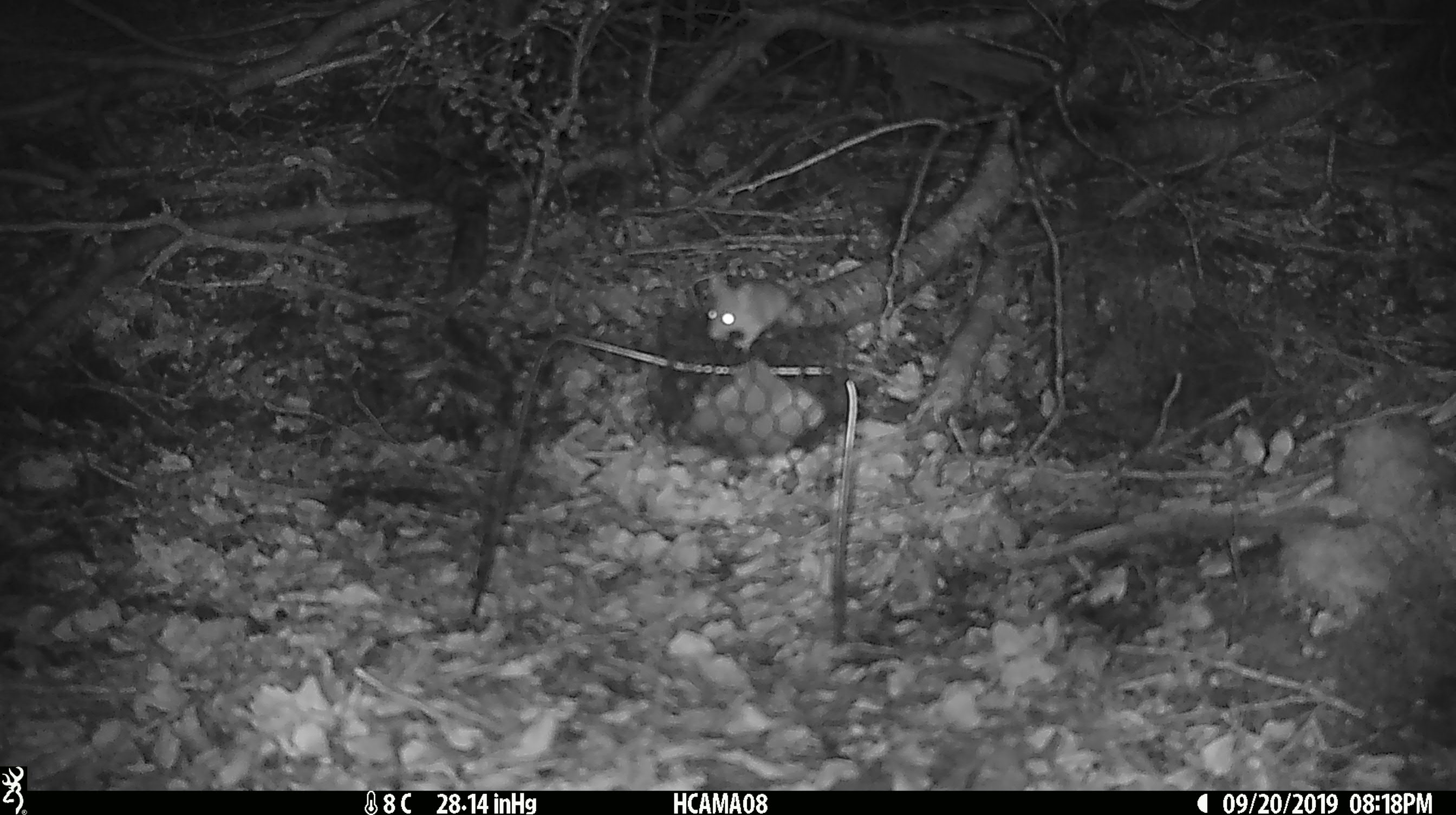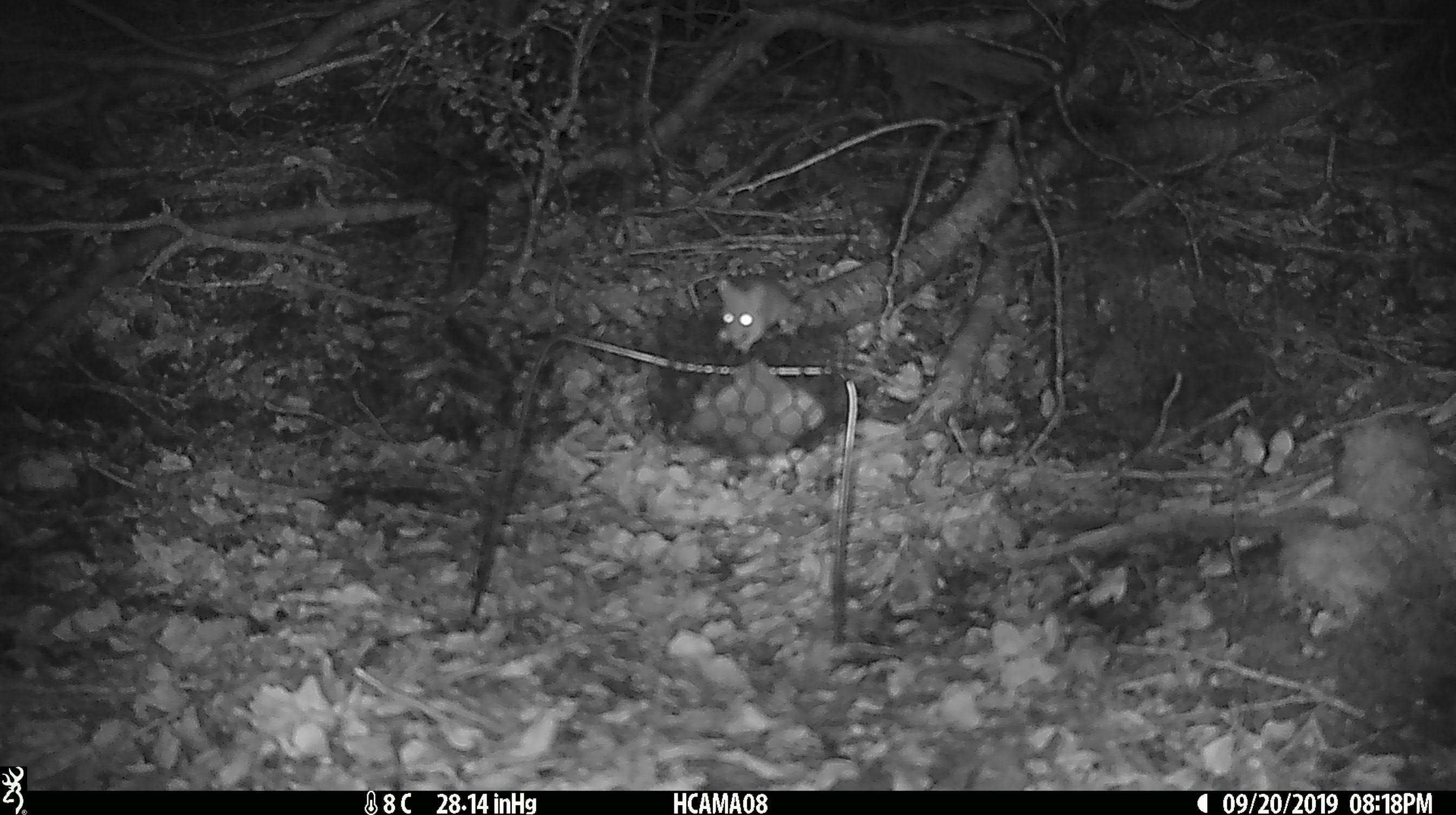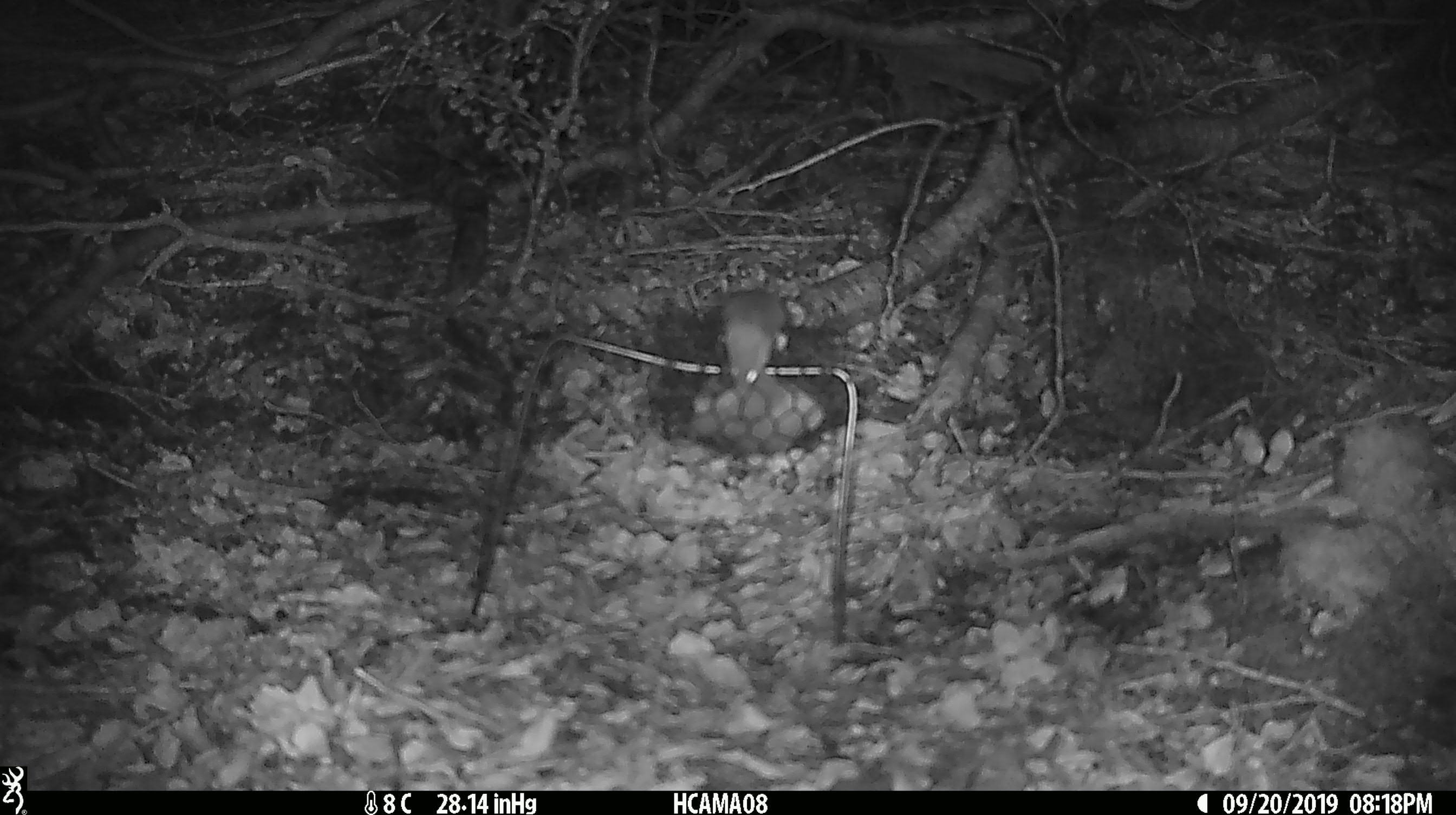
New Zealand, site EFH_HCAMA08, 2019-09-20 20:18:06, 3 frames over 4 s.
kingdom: Animalia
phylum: Chordata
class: Mammalia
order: Rodentia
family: Muridae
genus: Mus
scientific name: Mus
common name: mouse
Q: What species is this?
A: Mouse (Mus).